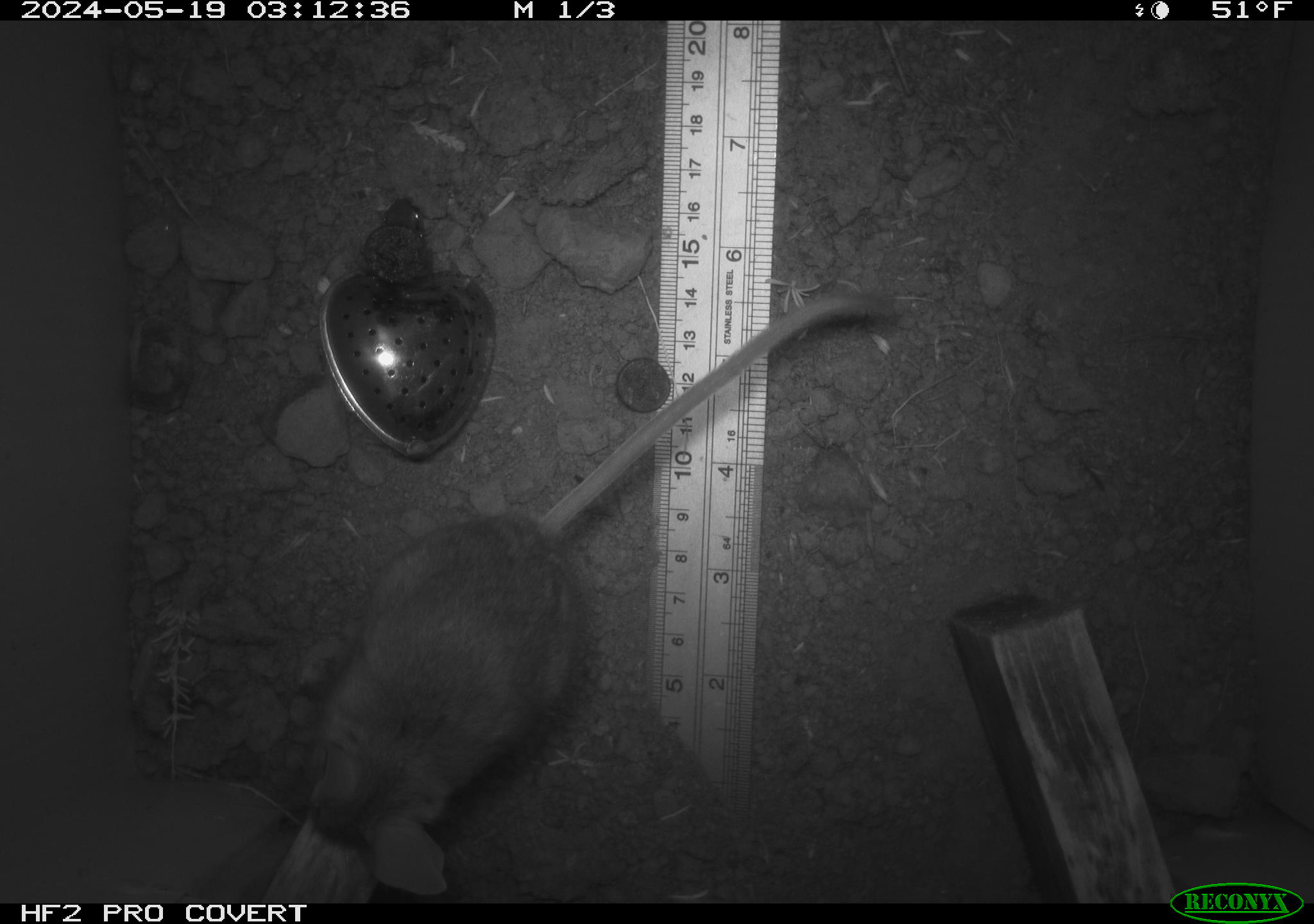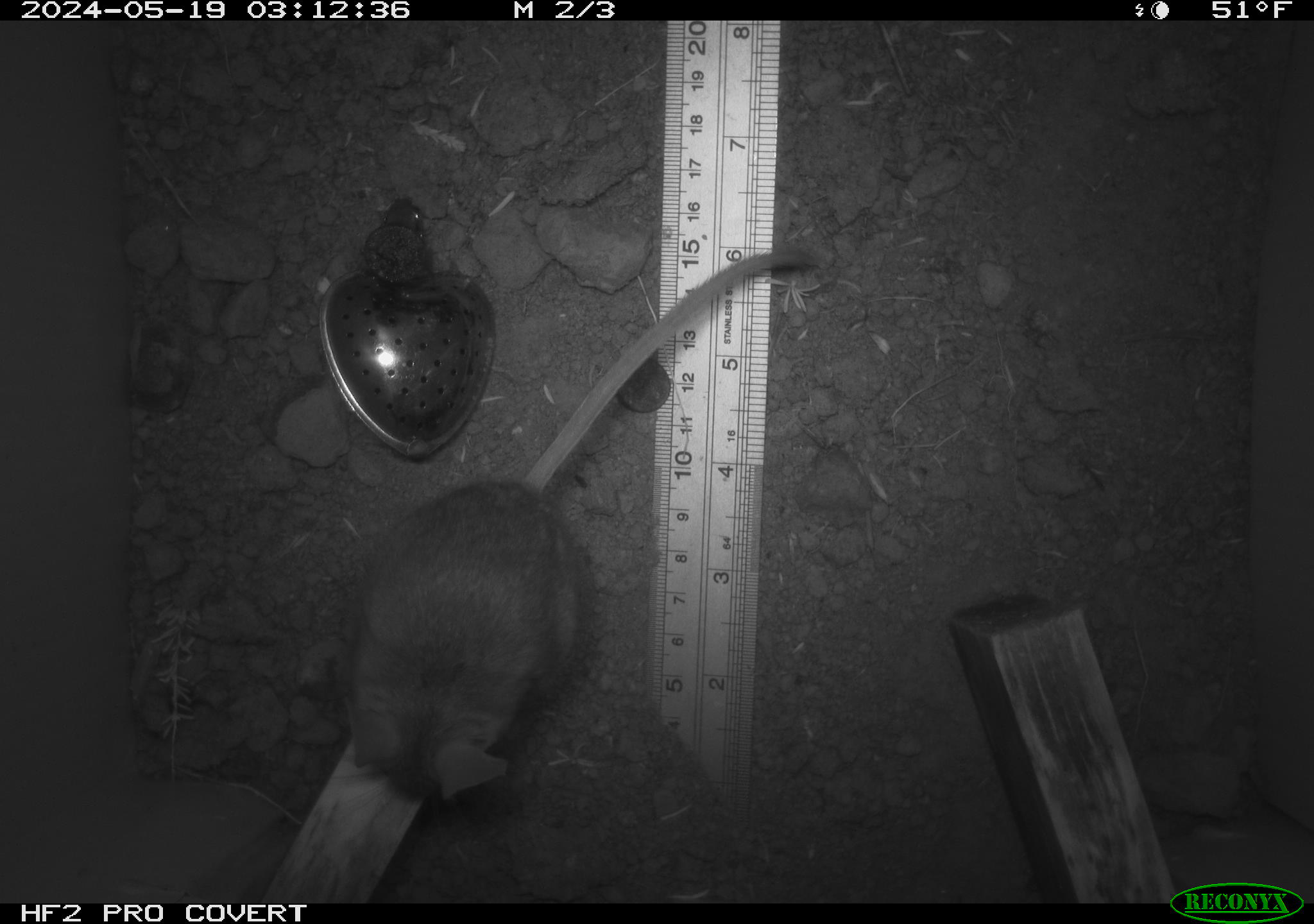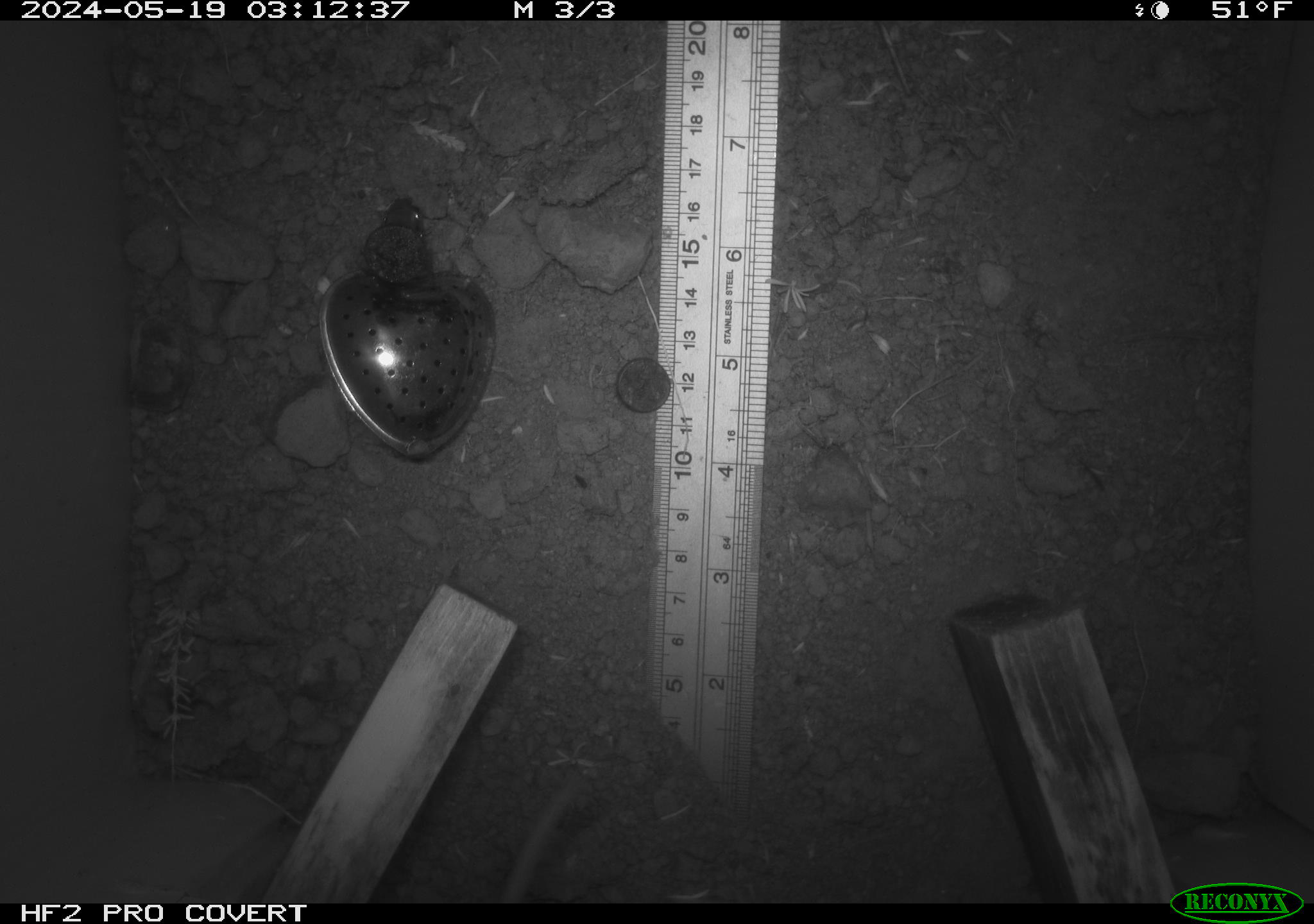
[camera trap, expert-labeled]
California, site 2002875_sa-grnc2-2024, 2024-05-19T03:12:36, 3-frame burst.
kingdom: Animalia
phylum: Chordata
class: Mammalia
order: Rodentia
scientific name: Rodentia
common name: rodent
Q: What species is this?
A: Rodent (Rodentia).